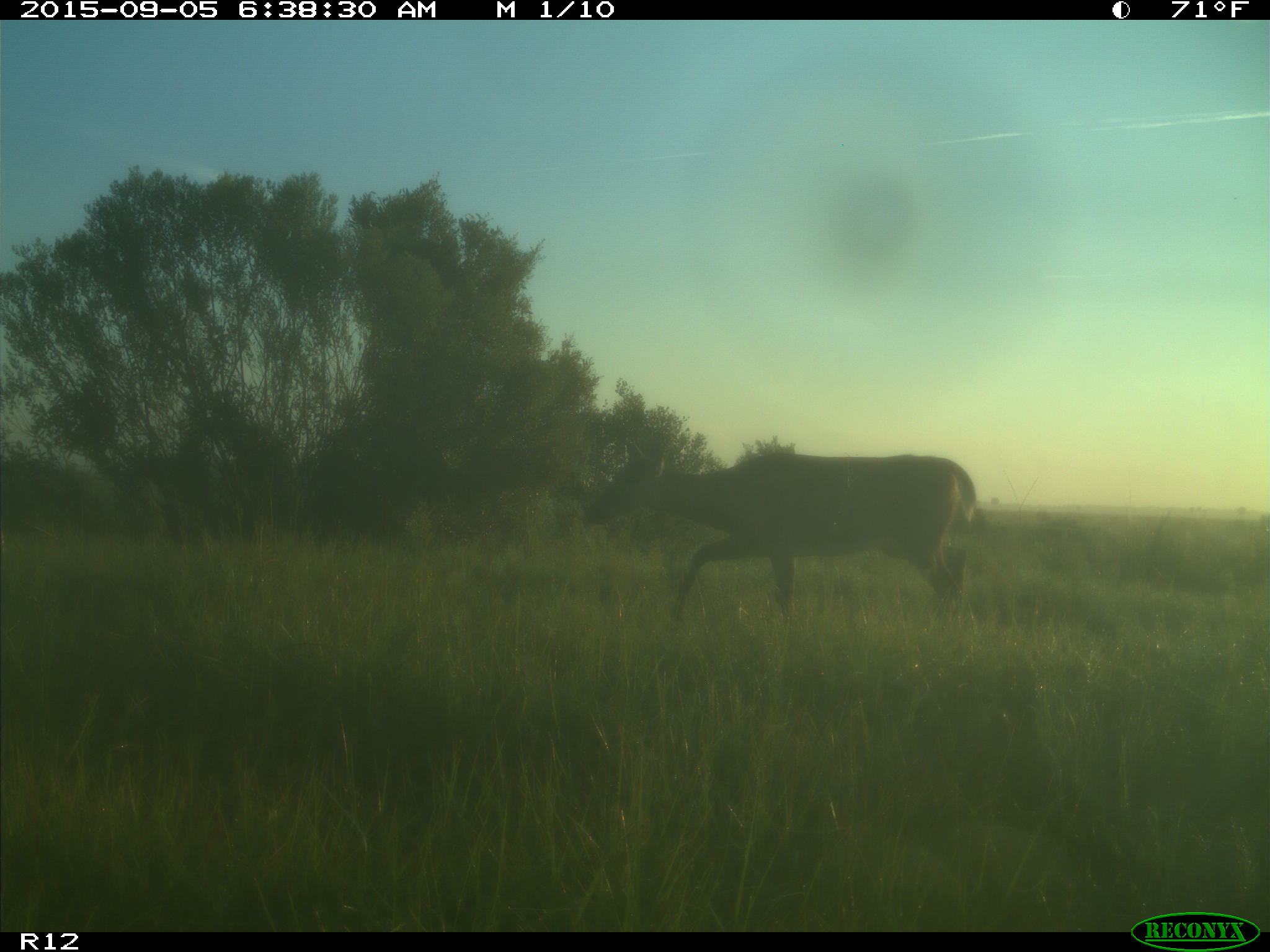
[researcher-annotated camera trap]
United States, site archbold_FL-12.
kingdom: Animalia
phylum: Chordata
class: Mammalia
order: Artiodactyla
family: Cervidae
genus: Odocoileus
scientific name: Odocoileus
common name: deer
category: unidentified deer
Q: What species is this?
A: Unidentified deer (deer) (Odocoileus).